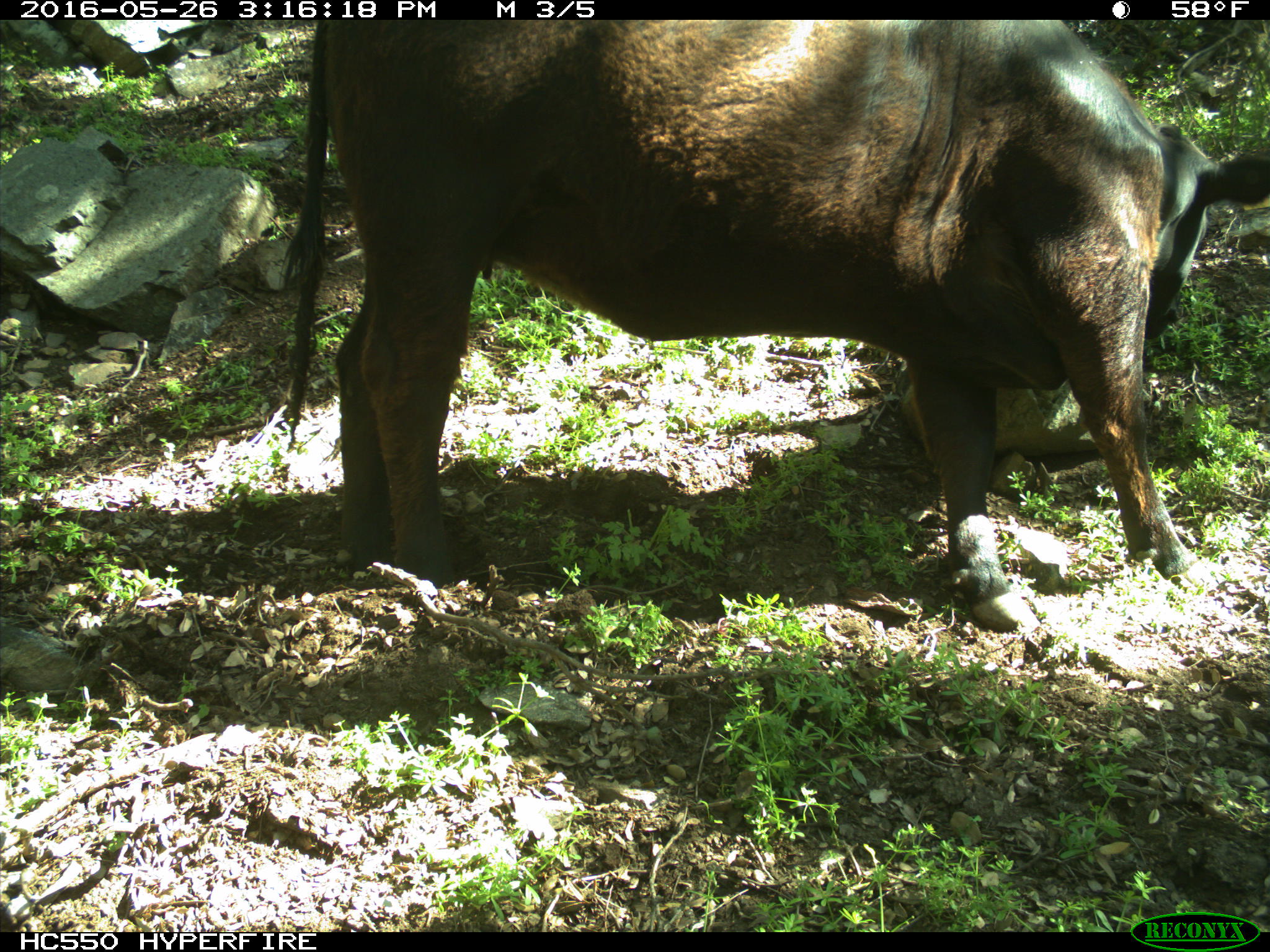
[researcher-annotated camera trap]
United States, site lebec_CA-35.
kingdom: Animalia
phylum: Chordata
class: Mammalia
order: Artiodactyla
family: Bovidae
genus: Bos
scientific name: Bos taurus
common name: domestic cow